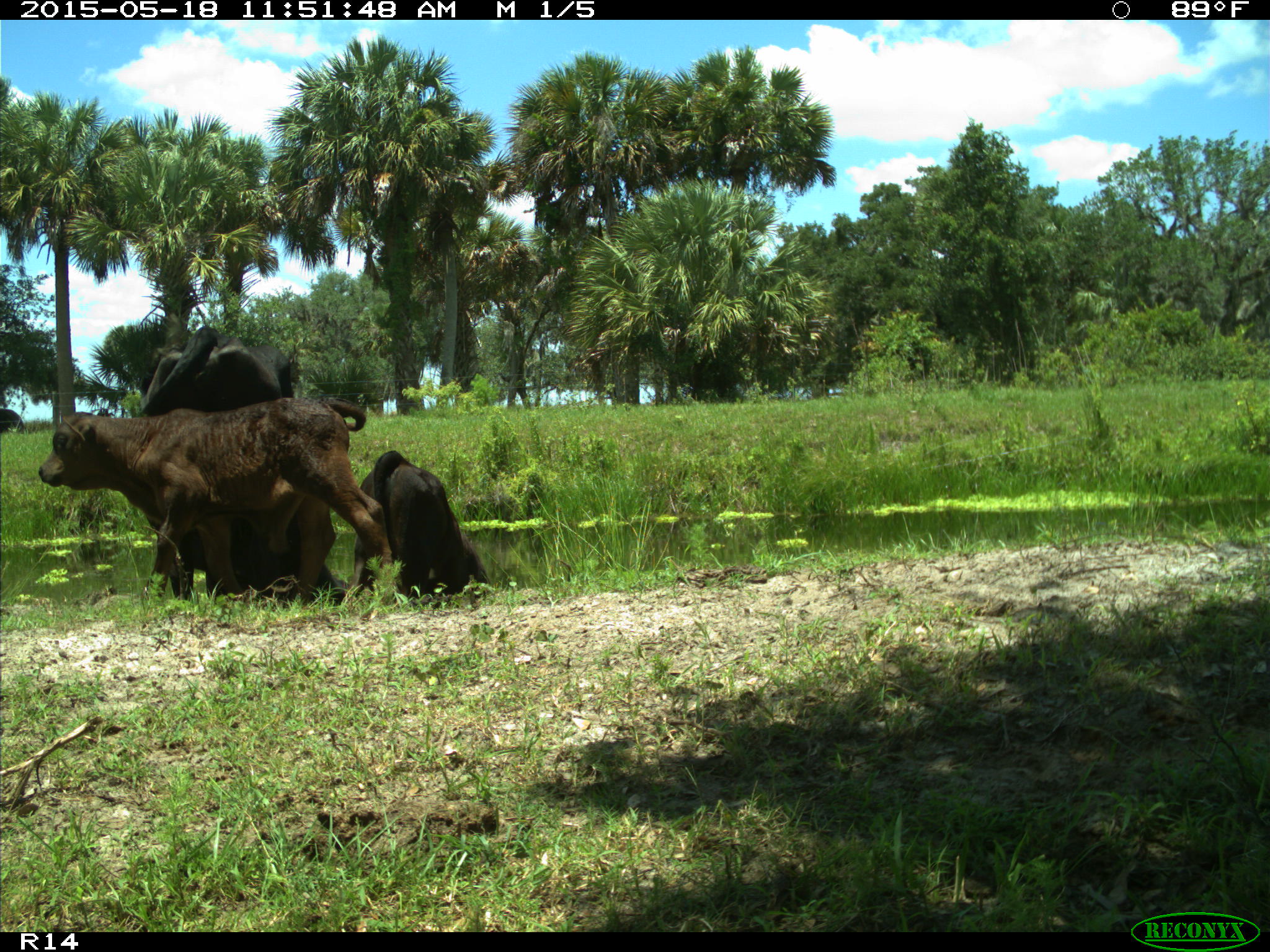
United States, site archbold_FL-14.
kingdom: Animalia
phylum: Chordata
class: Mammalia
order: Artiodactyla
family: Bovidae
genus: Bos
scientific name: Bos taurus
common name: domestic cow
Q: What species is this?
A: Bos taurus (domestic cow).